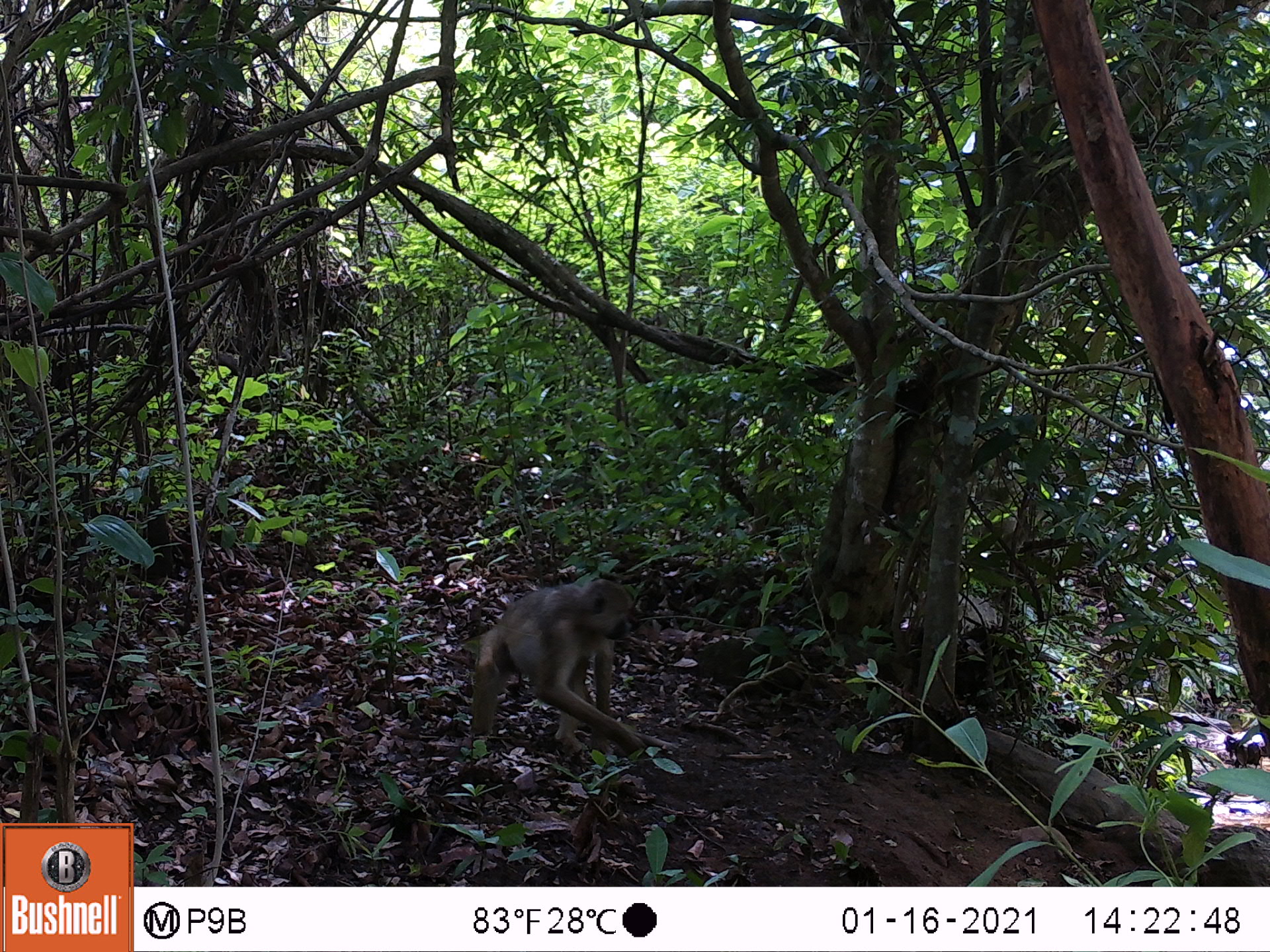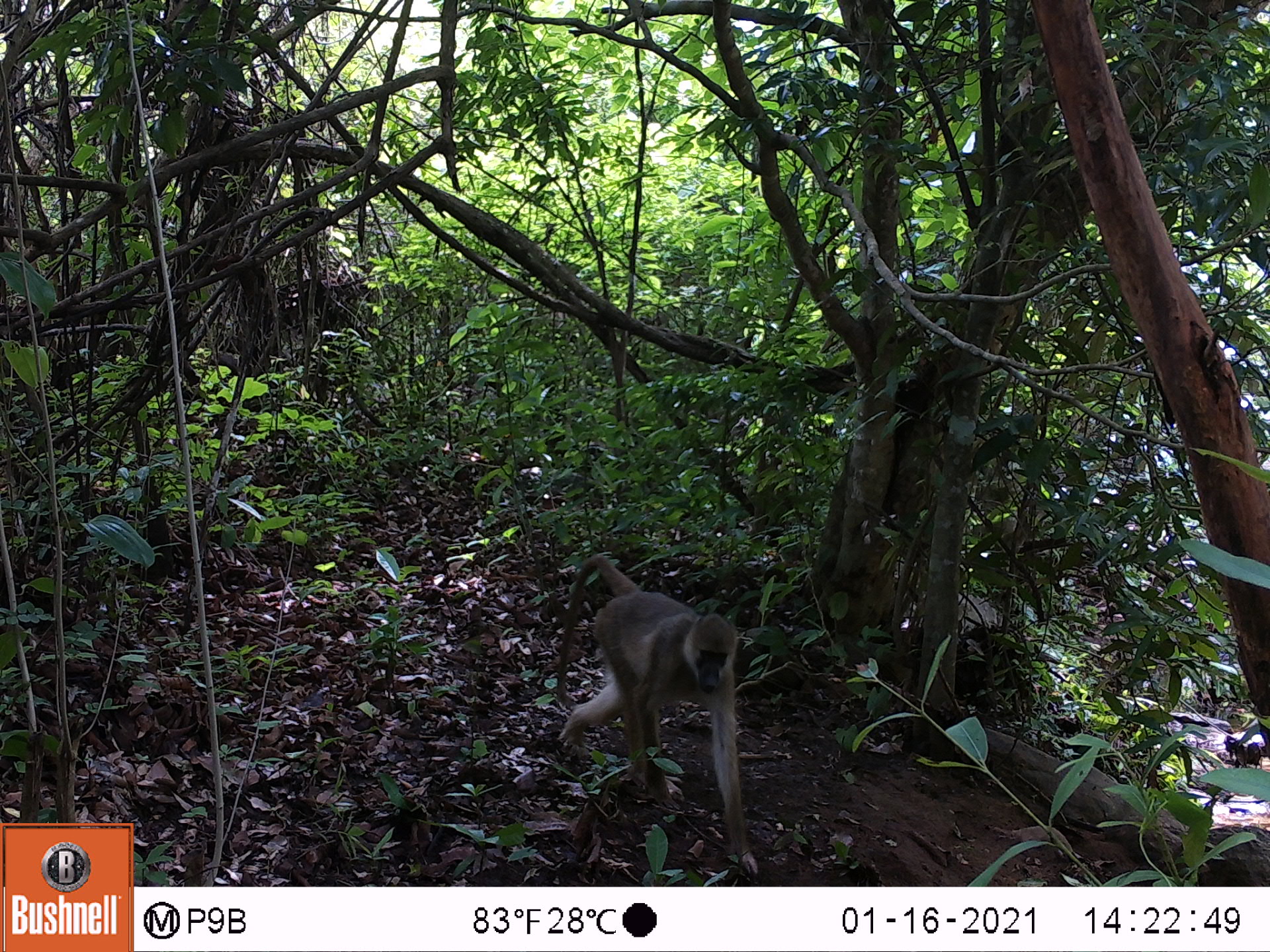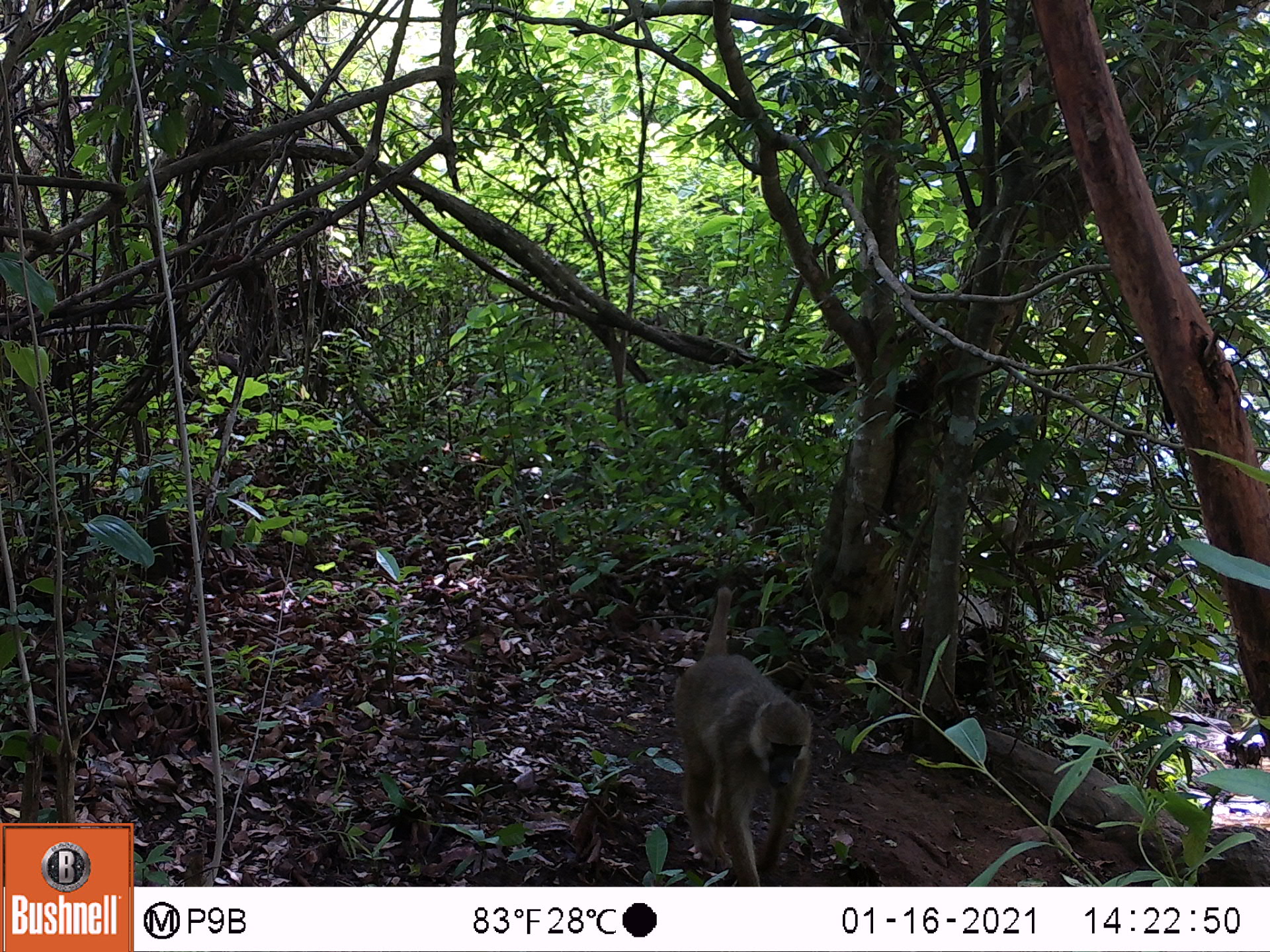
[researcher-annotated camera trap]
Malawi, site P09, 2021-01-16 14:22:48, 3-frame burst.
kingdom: Animalia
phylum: Chordata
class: Mammalia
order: Primates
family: Cercopithecidae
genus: Papio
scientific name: Papio cynocephalus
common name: yellow baboon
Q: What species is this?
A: Yellow baboon (Papio cynocephalus).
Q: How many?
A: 1.